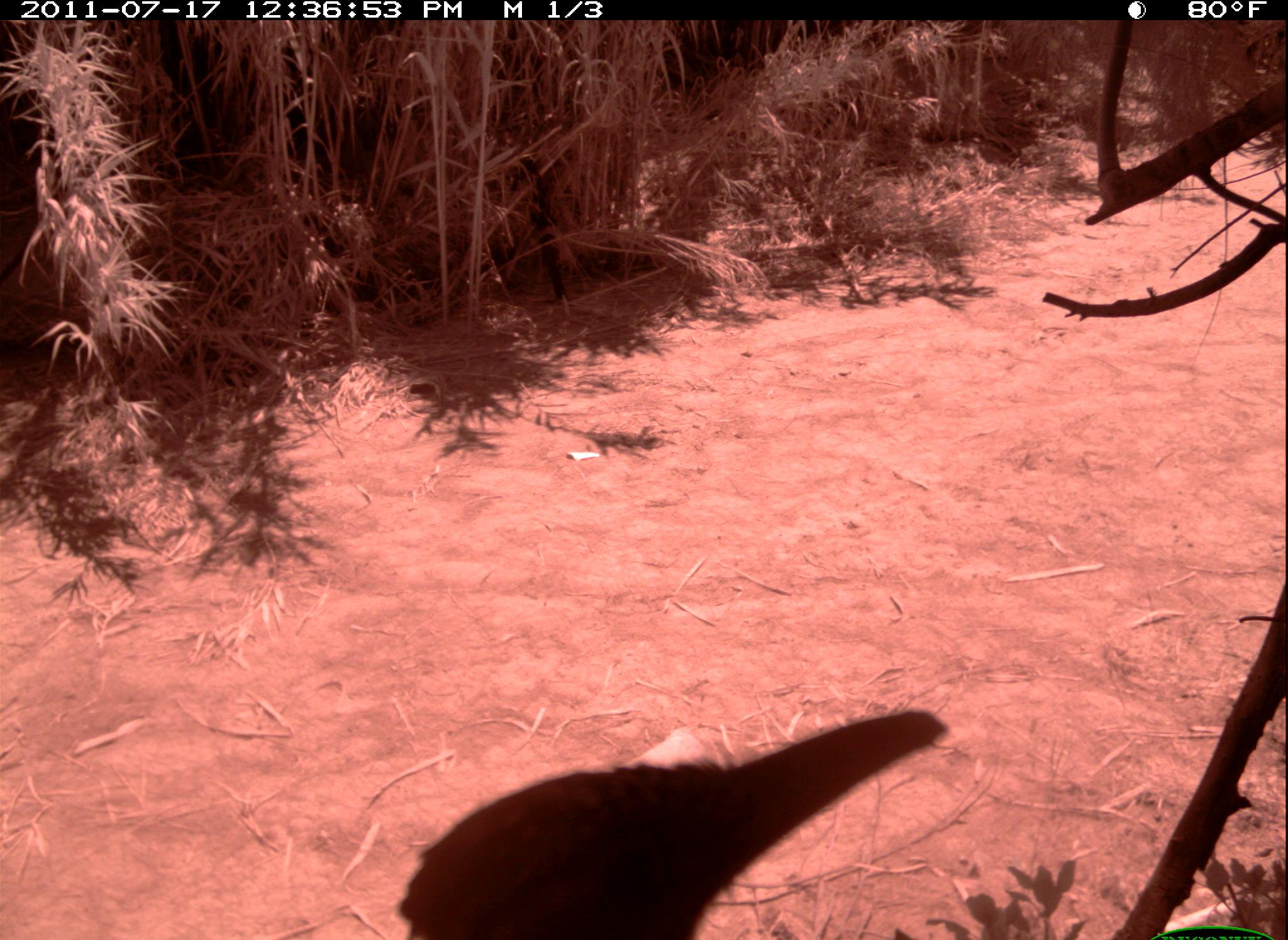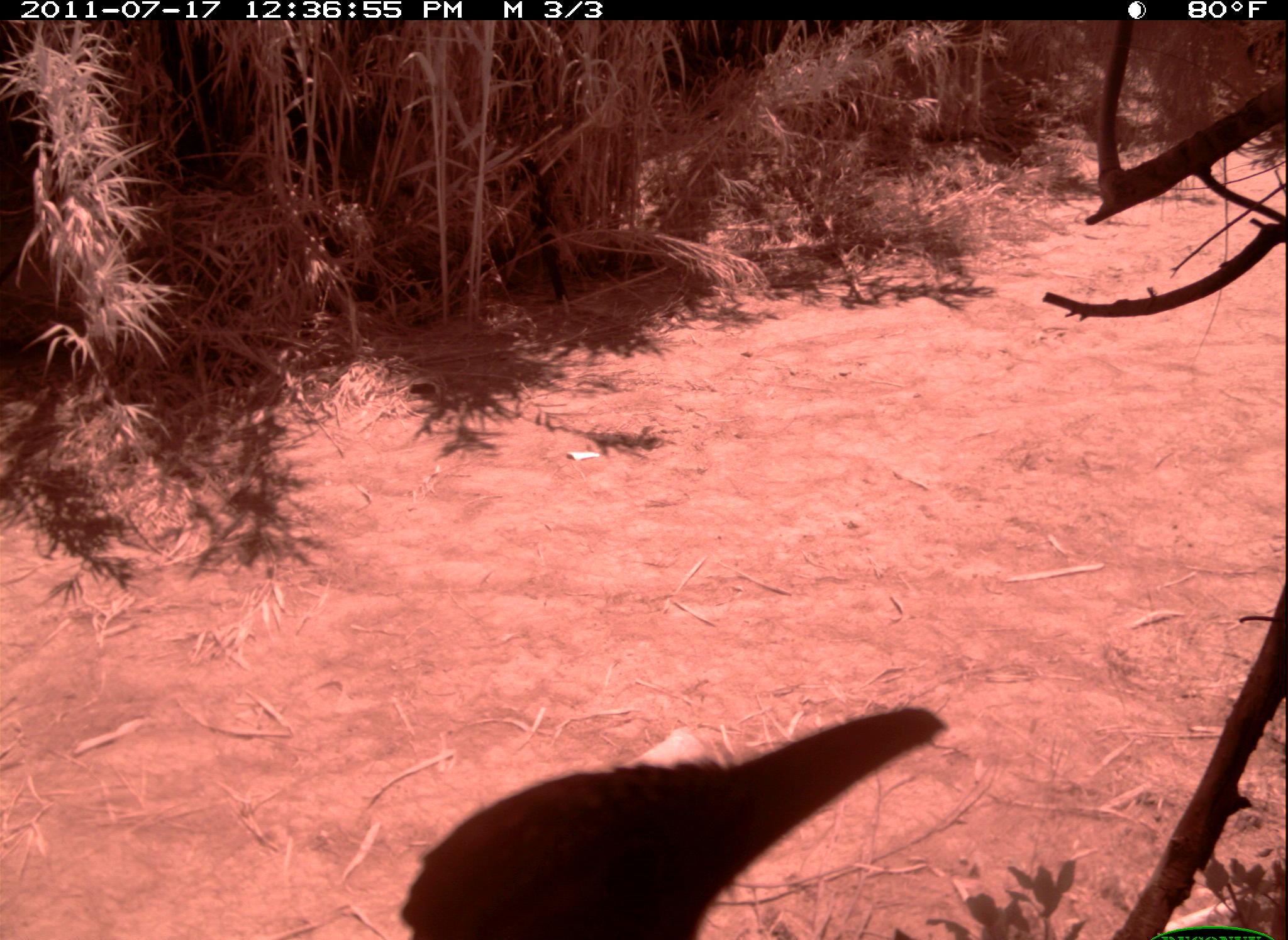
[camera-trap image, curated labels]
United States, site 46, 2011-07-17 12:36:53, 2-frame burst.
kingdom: Animalia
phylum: Chordata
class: Aves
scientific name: Aves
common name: bird